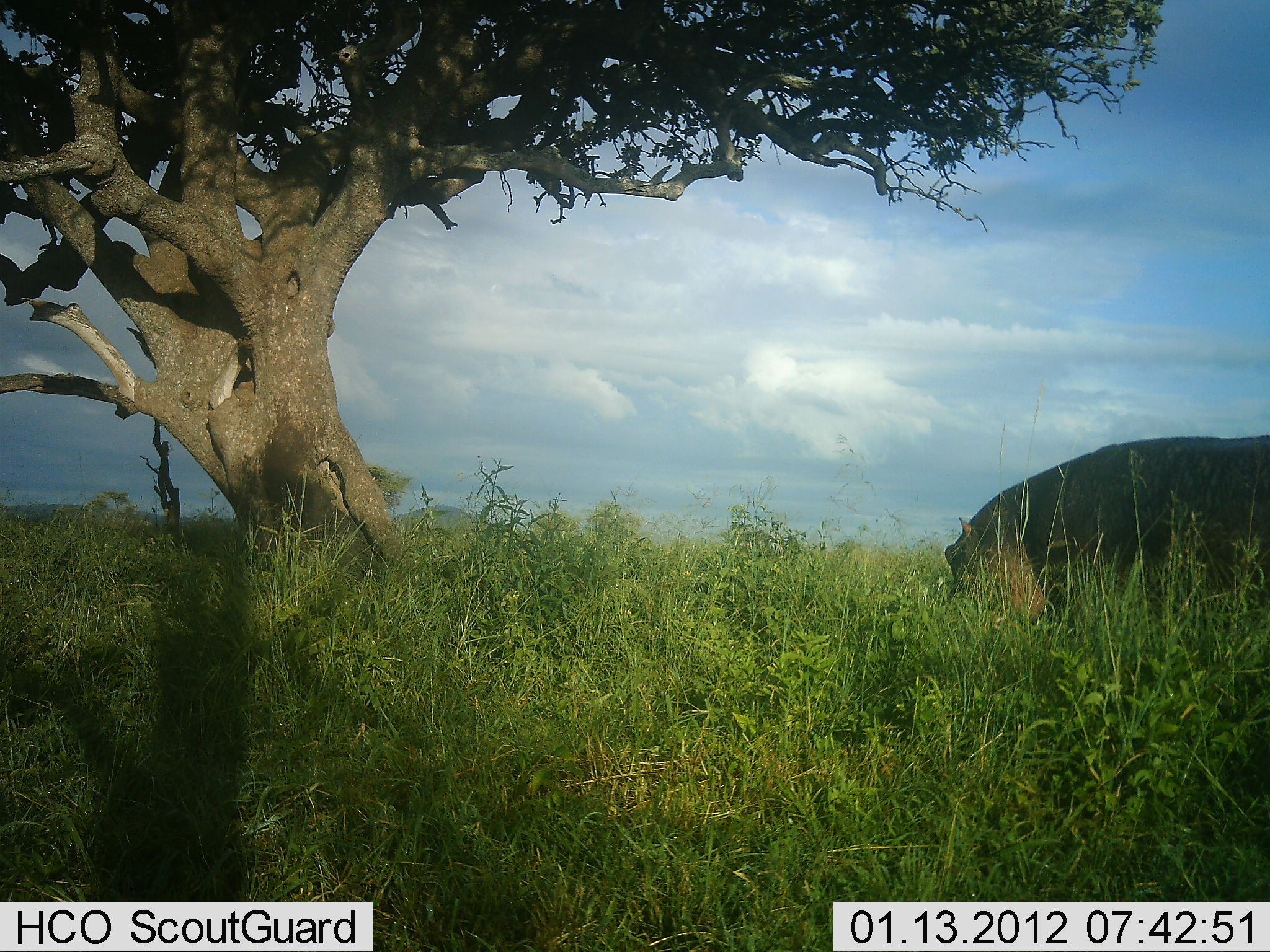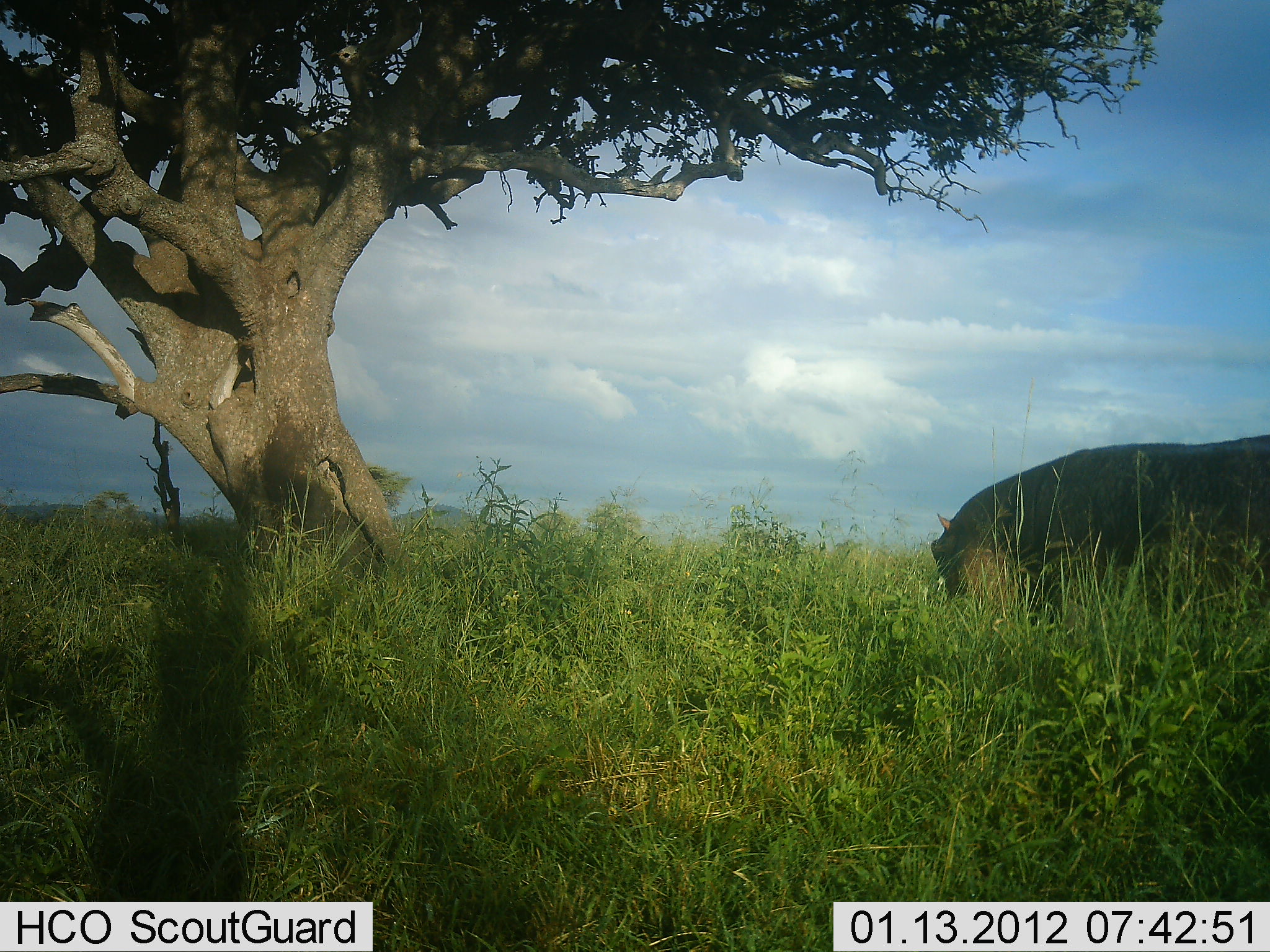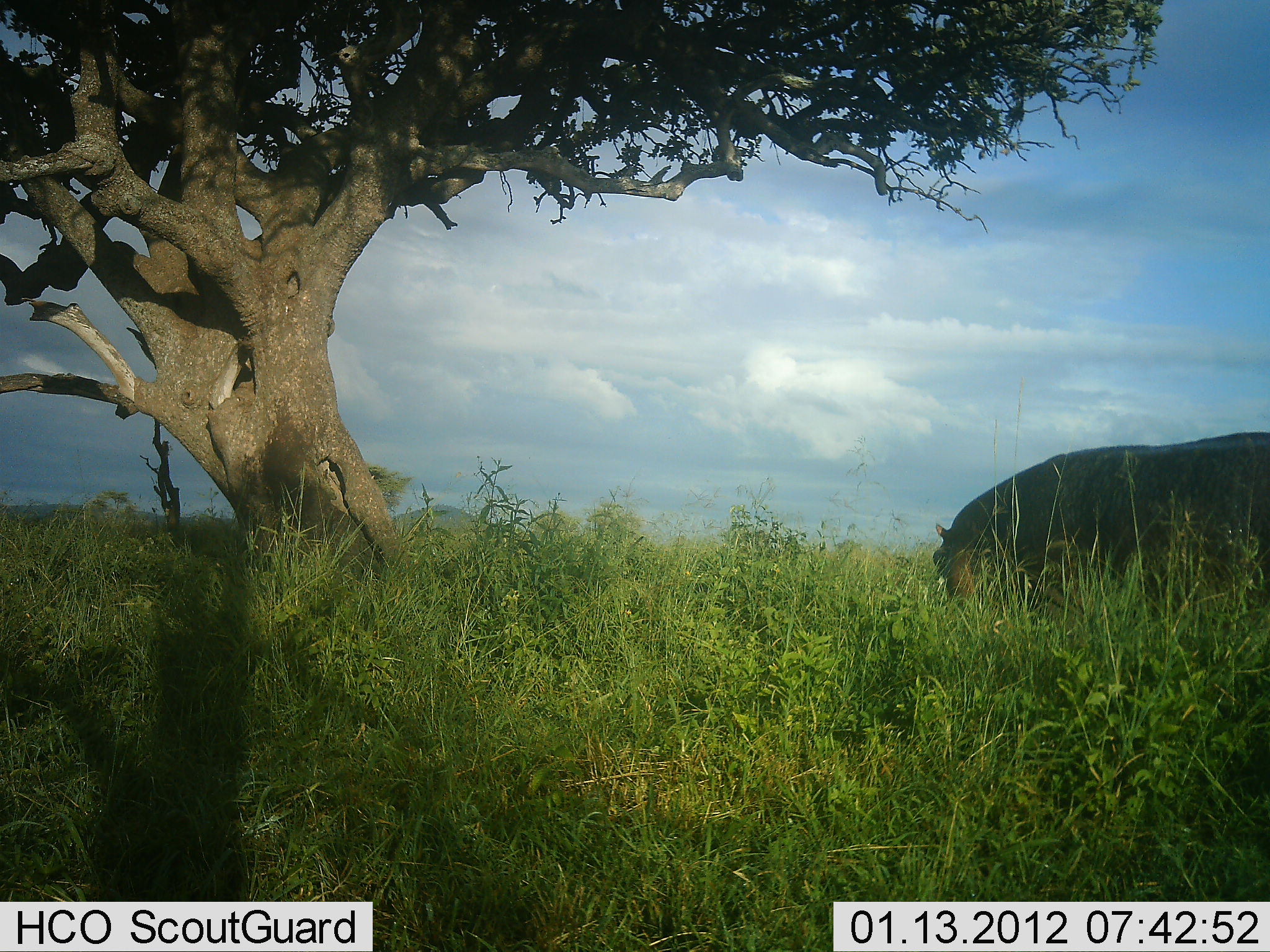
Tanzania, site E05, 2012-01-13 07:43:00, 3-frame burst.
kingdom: Animalia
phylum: Chordata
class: Mammalia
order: Artiodactyla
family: Hippopotamidae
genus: Hippopotamus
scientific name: Hippopotamus amphibius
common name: hippopotamus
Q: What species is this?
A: Hippopotamus (Hippopotamus amphibius).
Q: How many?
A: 1.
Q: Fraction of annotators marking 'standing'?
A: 20%.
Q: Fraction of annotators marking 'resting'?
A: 0%.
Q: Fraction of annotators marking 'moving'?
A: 0%.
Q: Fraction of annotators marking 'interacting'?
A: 0%.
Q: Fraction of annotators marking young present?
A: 0%.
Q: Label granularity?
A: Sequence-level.